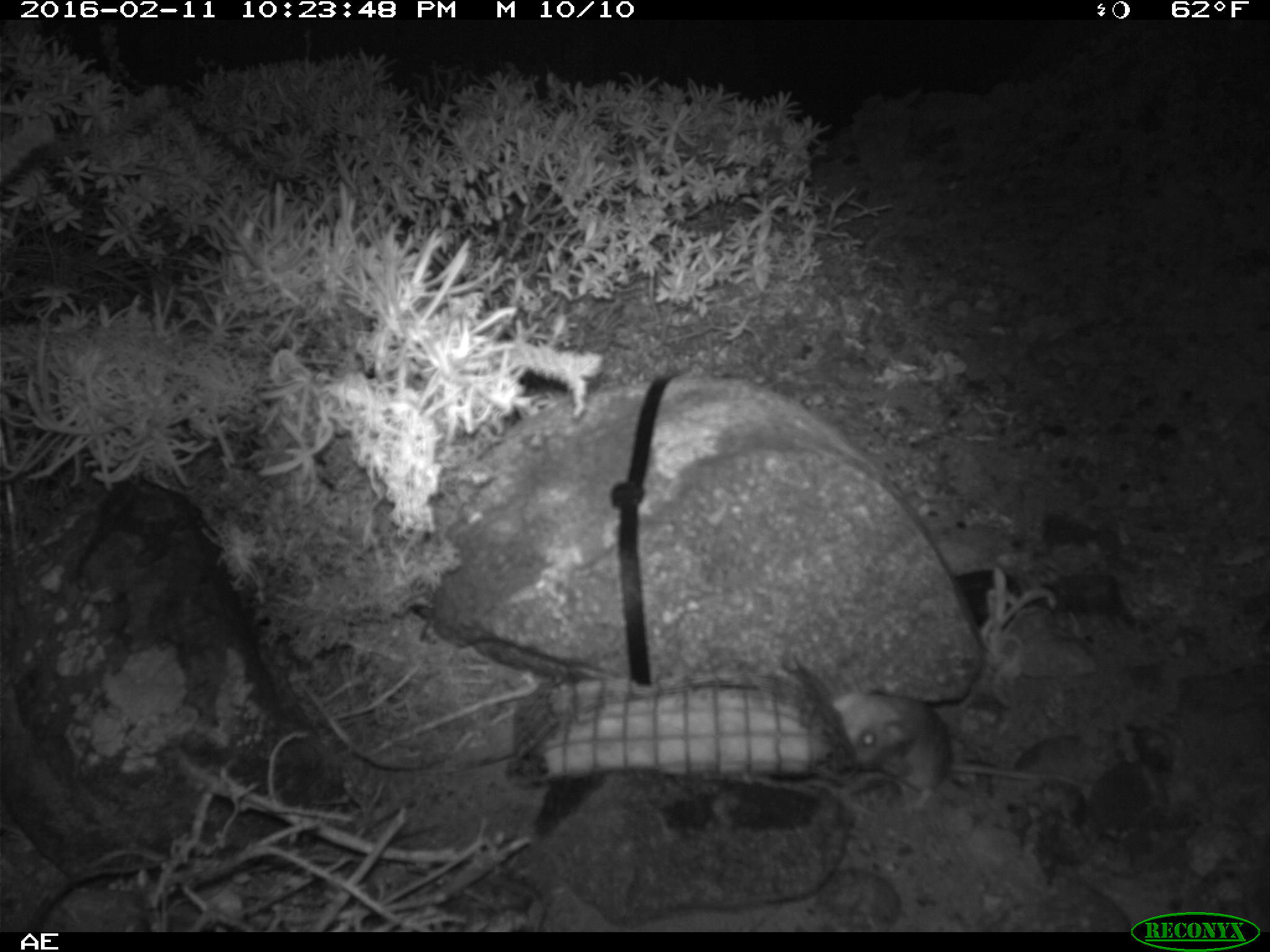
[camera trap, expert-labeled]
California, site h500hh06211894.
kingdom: Animalia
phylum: Chordata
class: Mammalia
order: Rodentia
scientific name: Rodentia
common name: rodent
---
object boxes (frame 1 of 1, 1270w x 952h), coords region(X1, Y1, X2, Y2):
rodent: region(833, 692, 1090, 817)